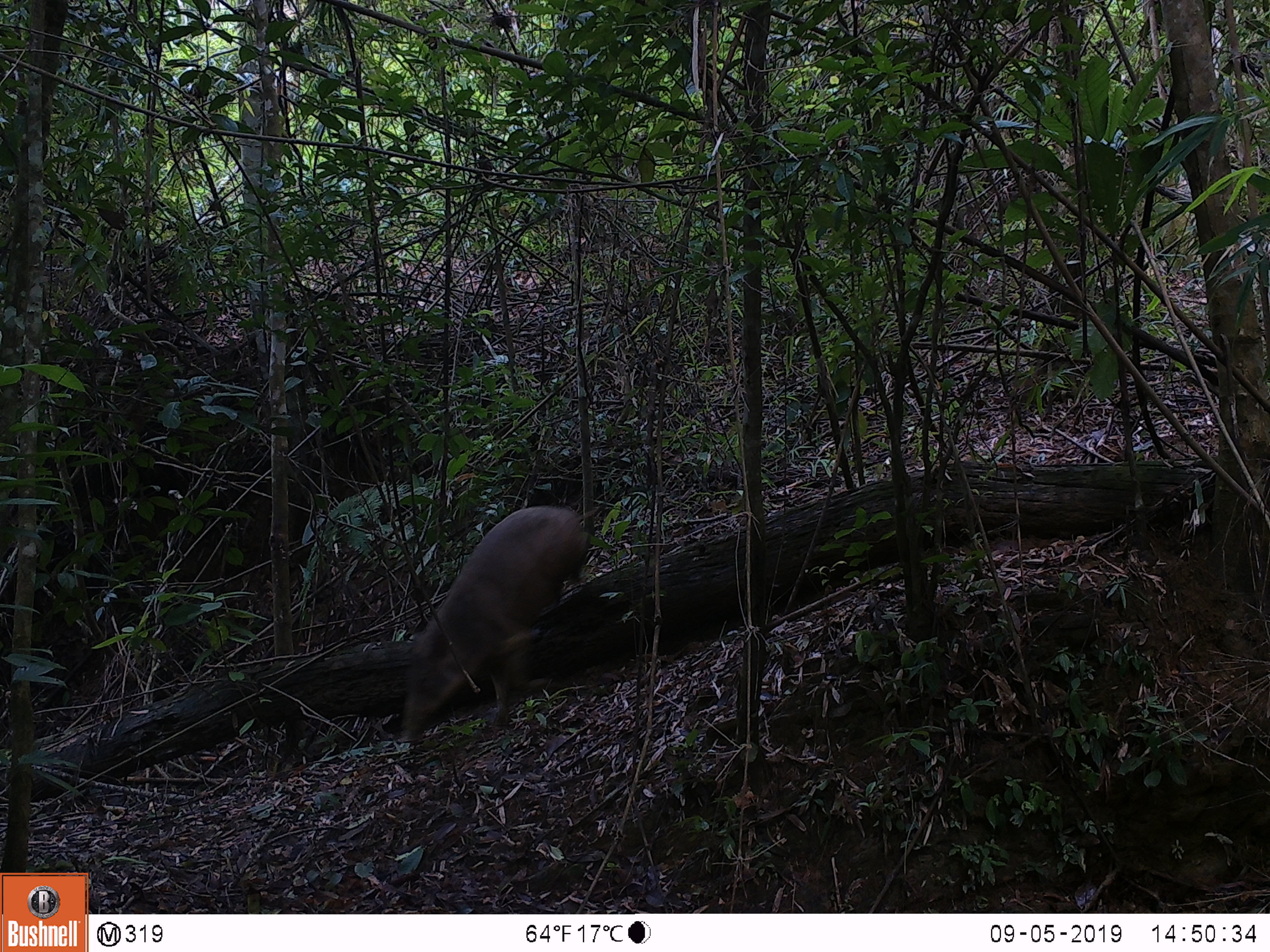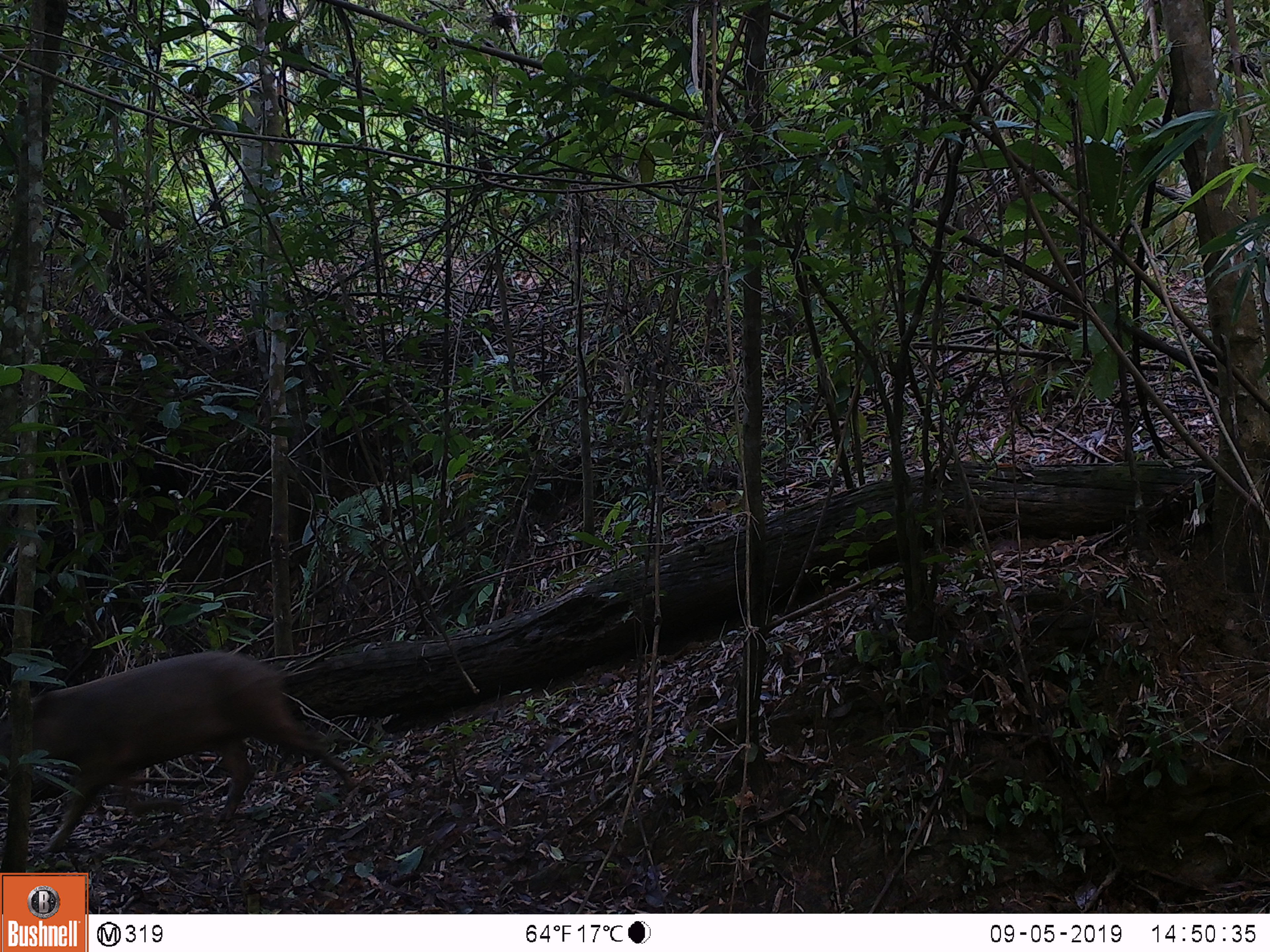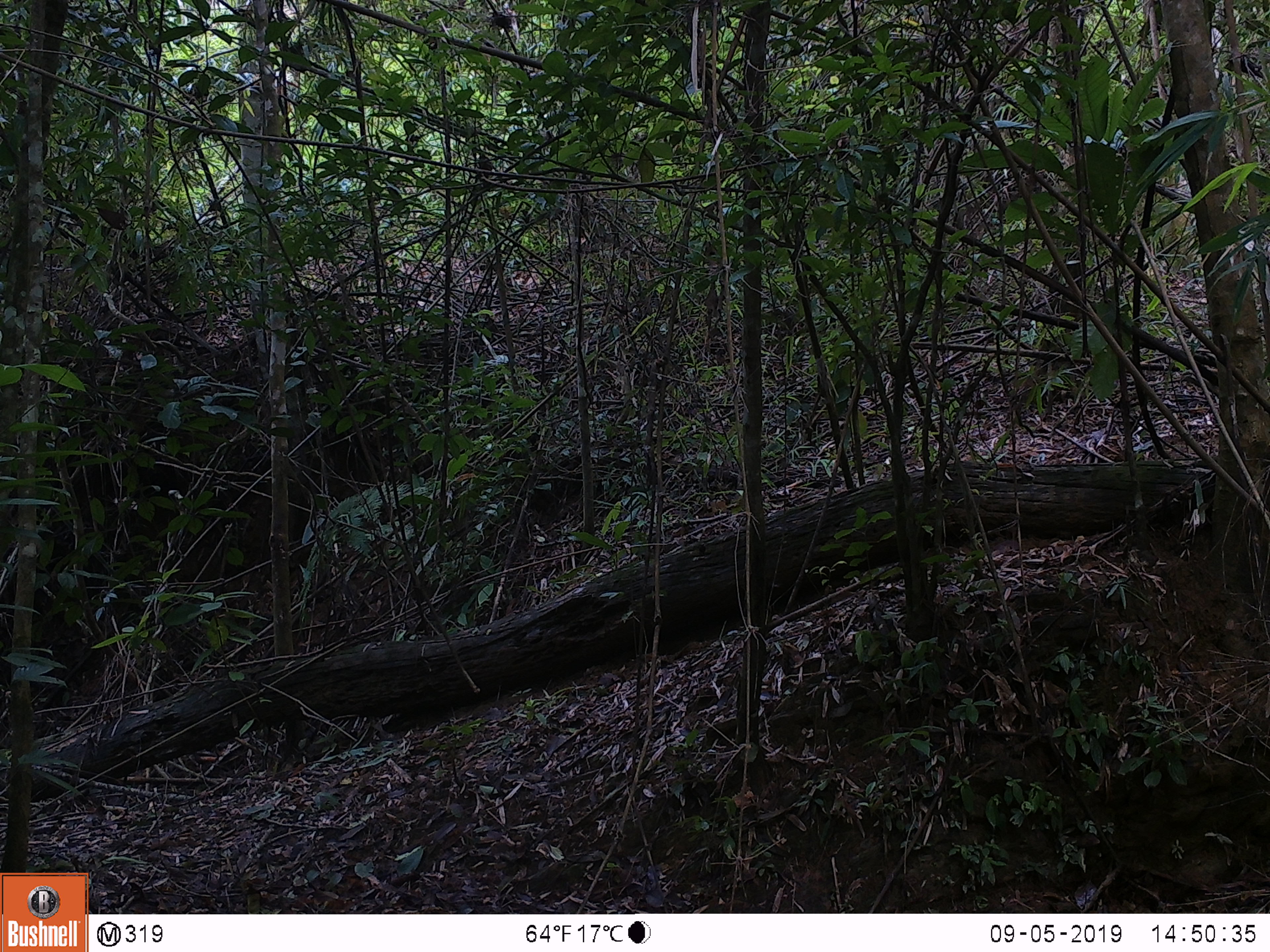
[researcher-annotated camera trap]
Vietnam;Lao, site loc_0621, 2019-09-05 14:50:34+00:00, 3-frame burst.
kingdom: Animalia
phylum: Chordata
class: Mammalia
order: Artiodactyla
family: Suidae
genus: Sus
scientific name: Sus scrofa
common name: eurasian wild pig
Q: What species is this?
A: Eurasian wild pig (Sus scrofa).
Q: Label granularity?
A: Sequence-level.